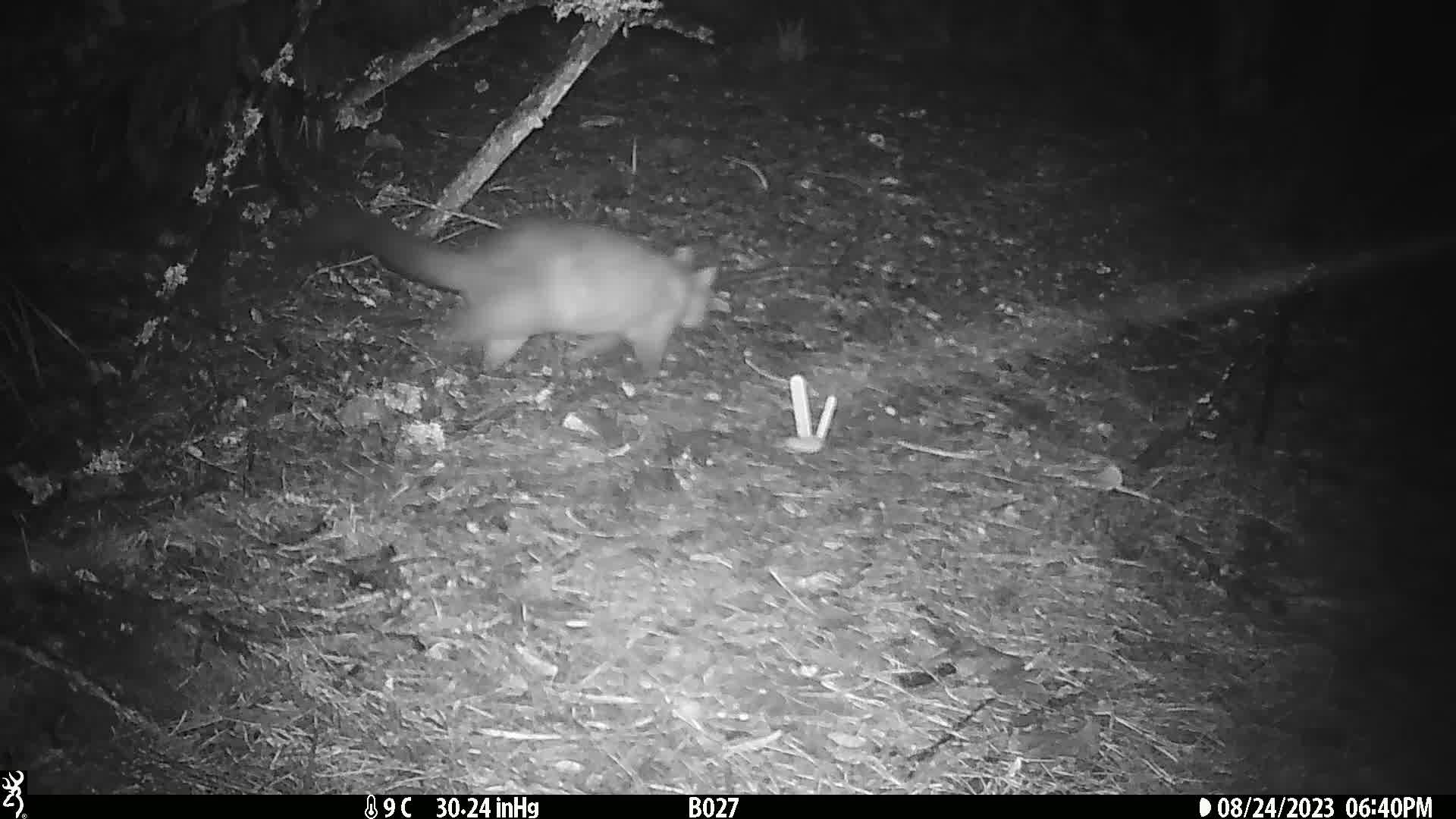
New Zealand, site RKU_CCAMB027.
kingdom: Animalia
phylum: Chordata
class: Mammalia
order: Diprotodontia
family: Phalangeridae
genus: Trichosurus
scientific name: Trichosurus vulpecula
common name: common brushtail possum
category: possum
Possum (common brushtail possum) (Trichosurus vulpecula).